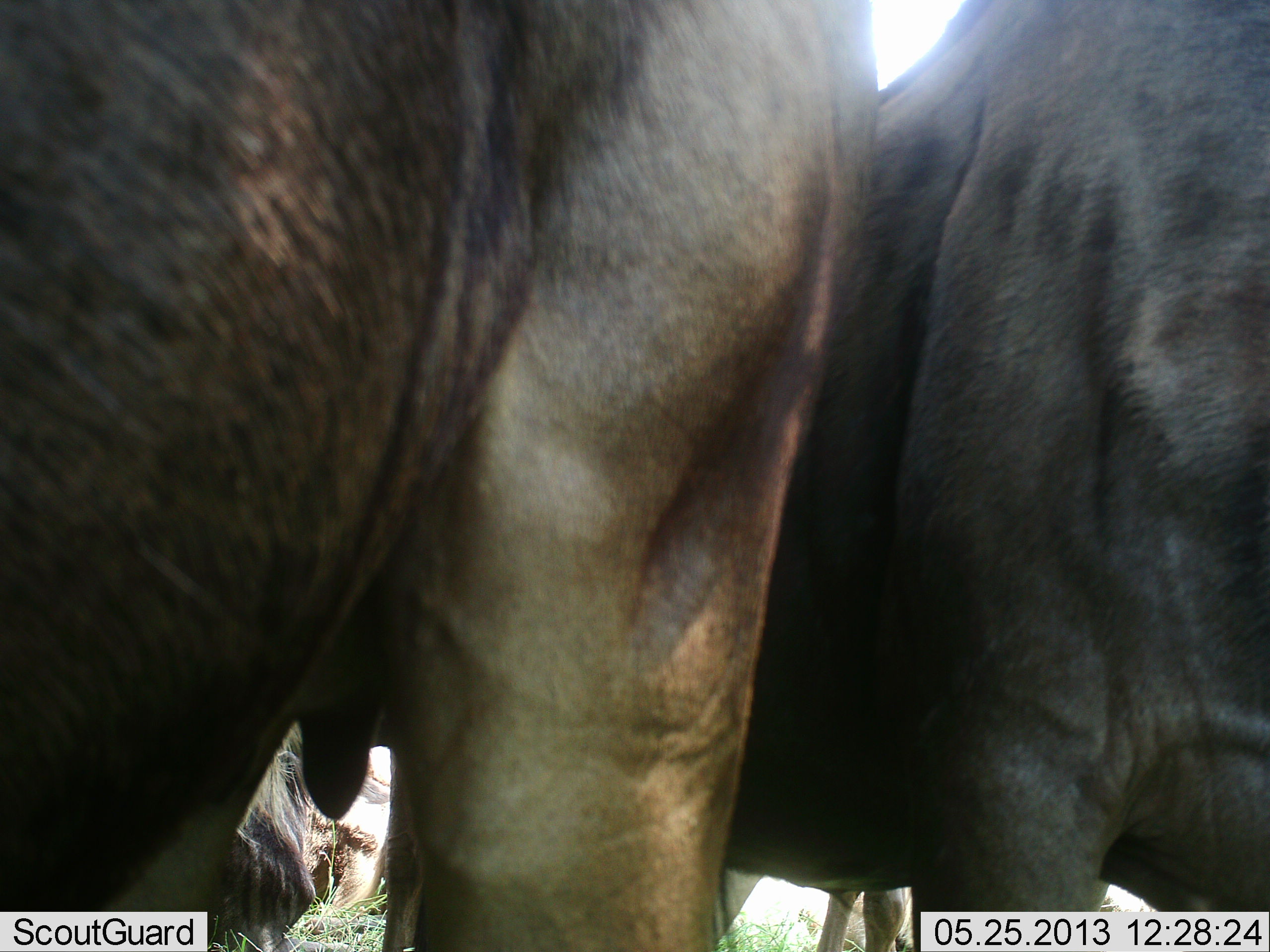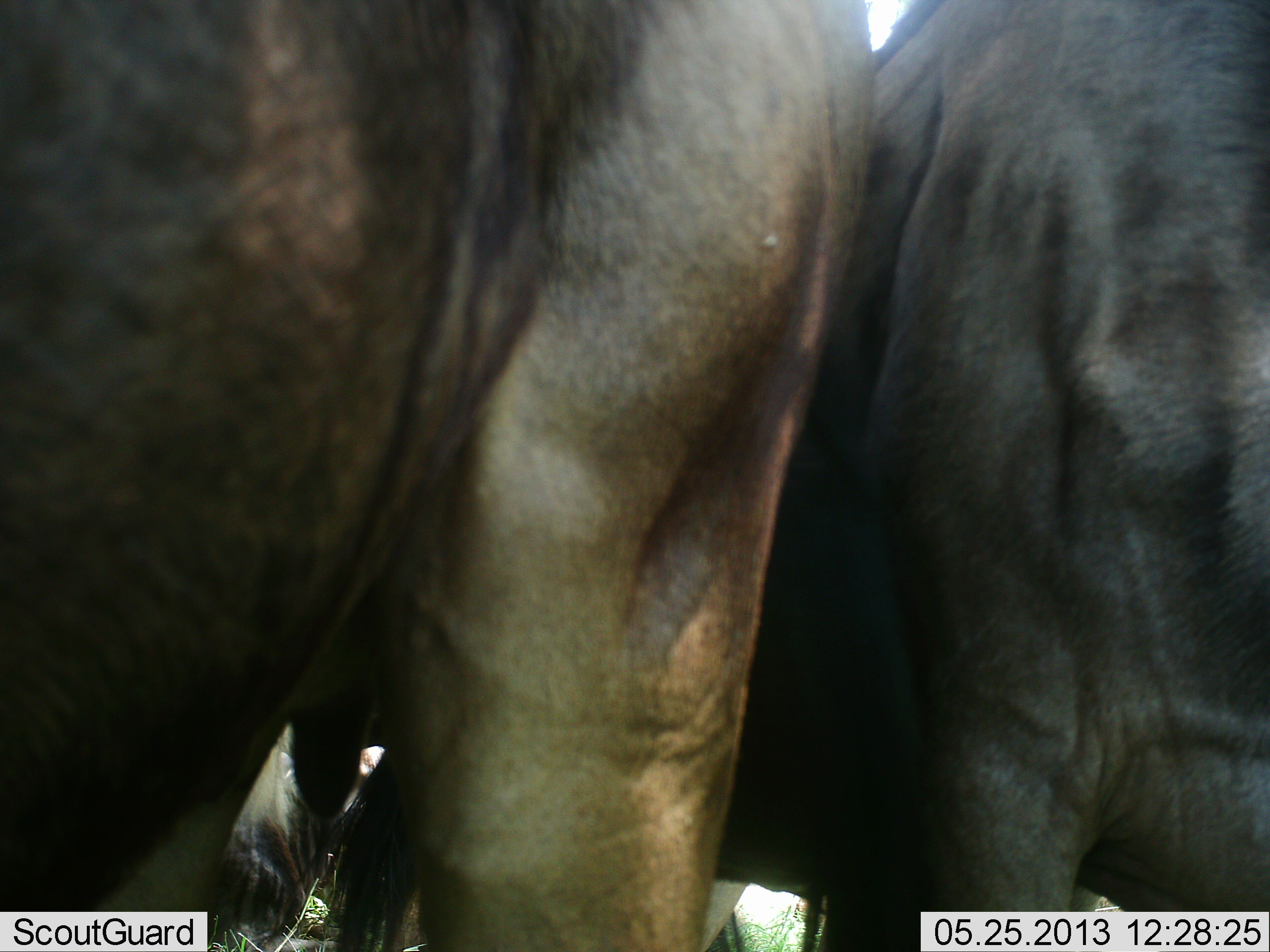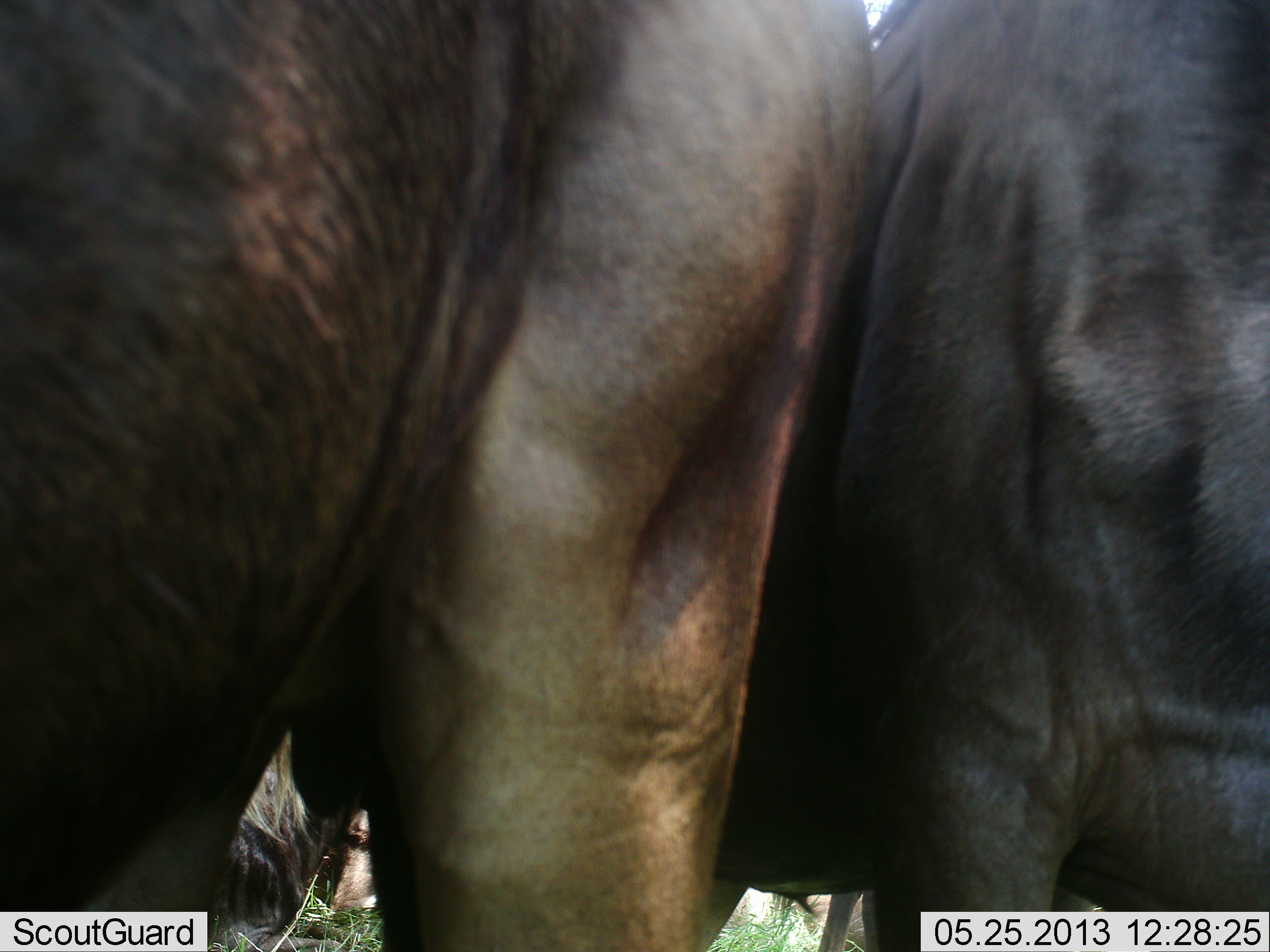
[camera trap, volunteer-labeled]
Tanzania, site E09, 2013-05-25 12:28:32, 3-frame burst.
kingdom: Animalia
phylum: Chordata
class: Mammalia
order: Artiodactyla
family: Bovidae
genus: Connochaetes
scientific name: Connochaetes taurinus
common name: blue wildebeest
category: wildebeest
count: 3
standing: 89%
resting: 32%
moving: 0%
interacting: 5%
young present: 0%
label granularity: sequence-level